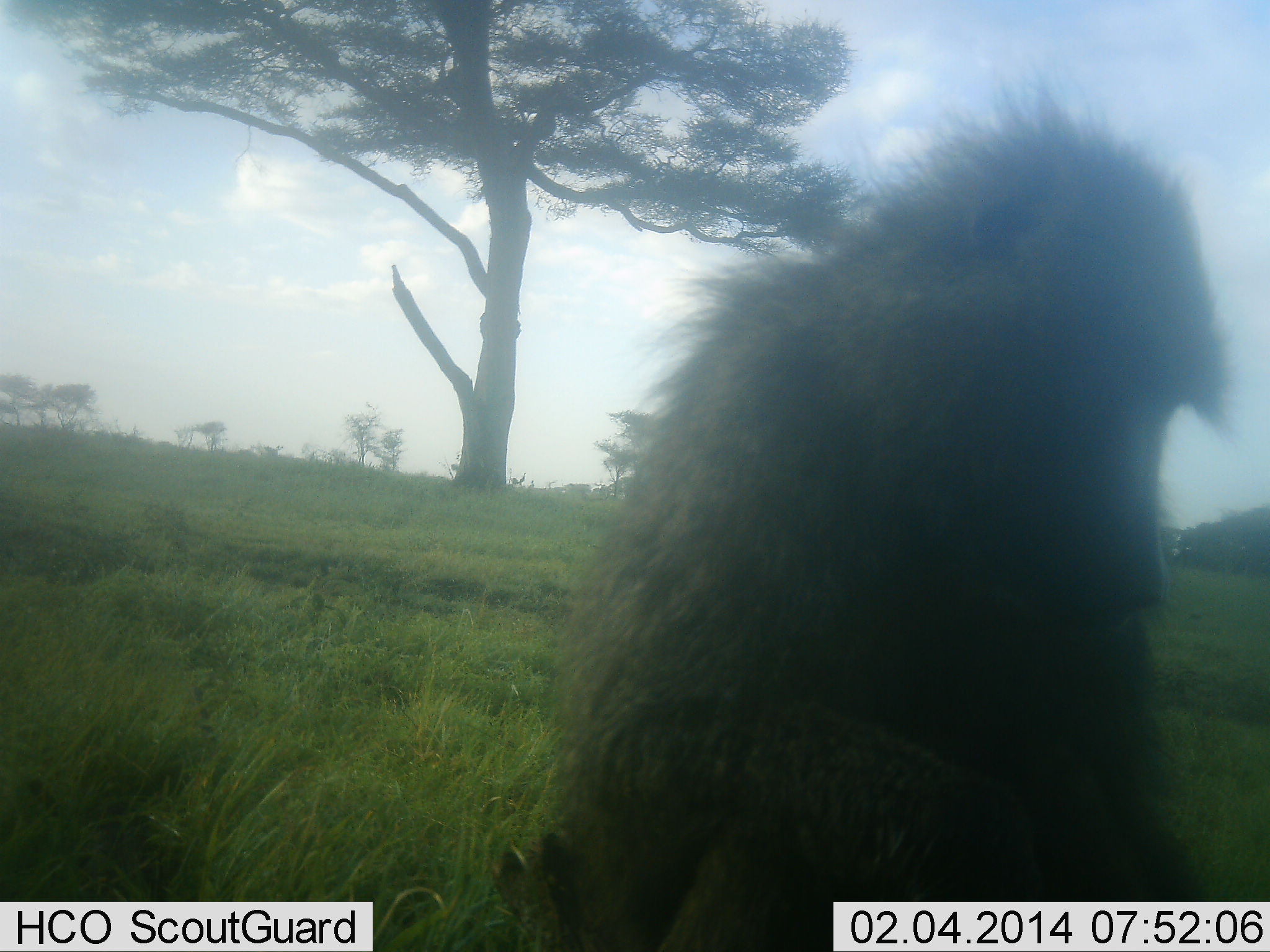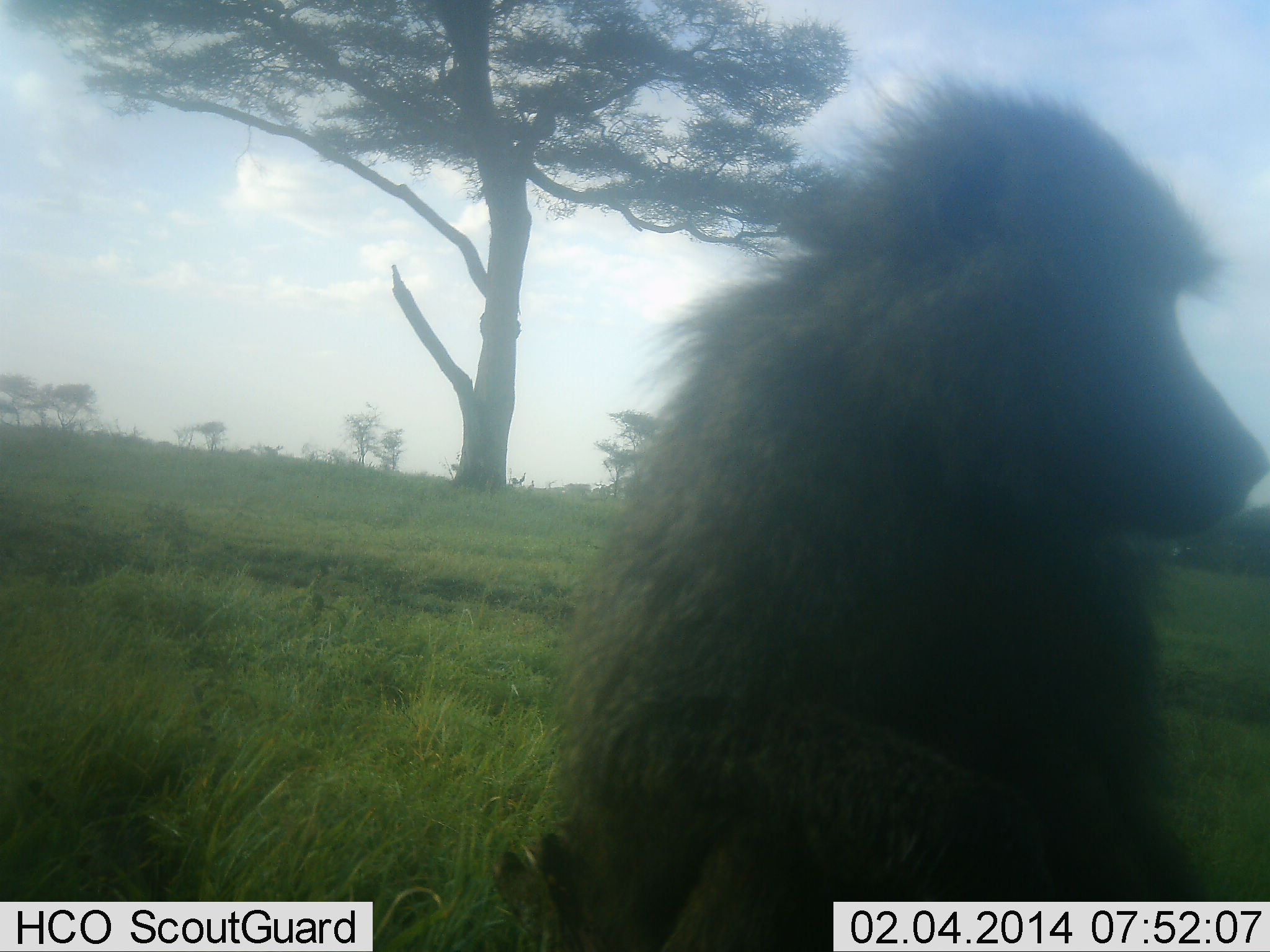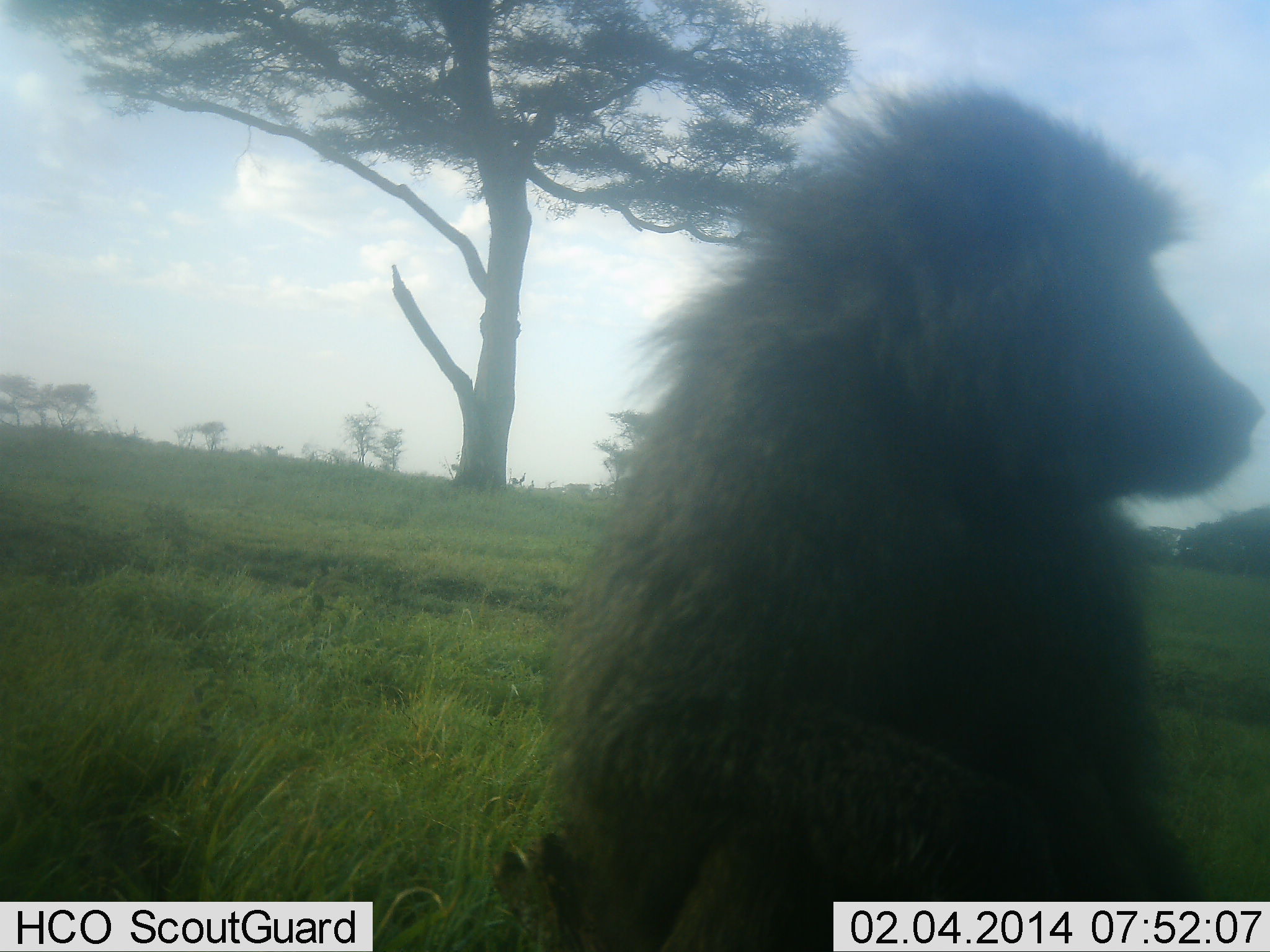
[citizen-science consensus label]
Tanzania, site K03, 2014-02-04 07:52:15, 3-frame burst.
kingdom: Animalia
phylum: Chordata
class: Mammalia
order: Primates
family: Cercopithecidae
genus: Papio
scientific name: Papio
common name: baboon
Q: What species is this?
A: Baboon (Papio).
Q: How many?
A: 1.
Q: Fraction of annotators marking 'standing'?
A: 60%.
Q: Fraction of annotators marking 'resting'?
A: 40%.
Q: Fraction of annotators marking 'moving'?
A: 0%.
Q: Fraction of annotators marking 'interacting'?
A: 0%.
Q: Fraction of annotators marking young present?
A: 0%.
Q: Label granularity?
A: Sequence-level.